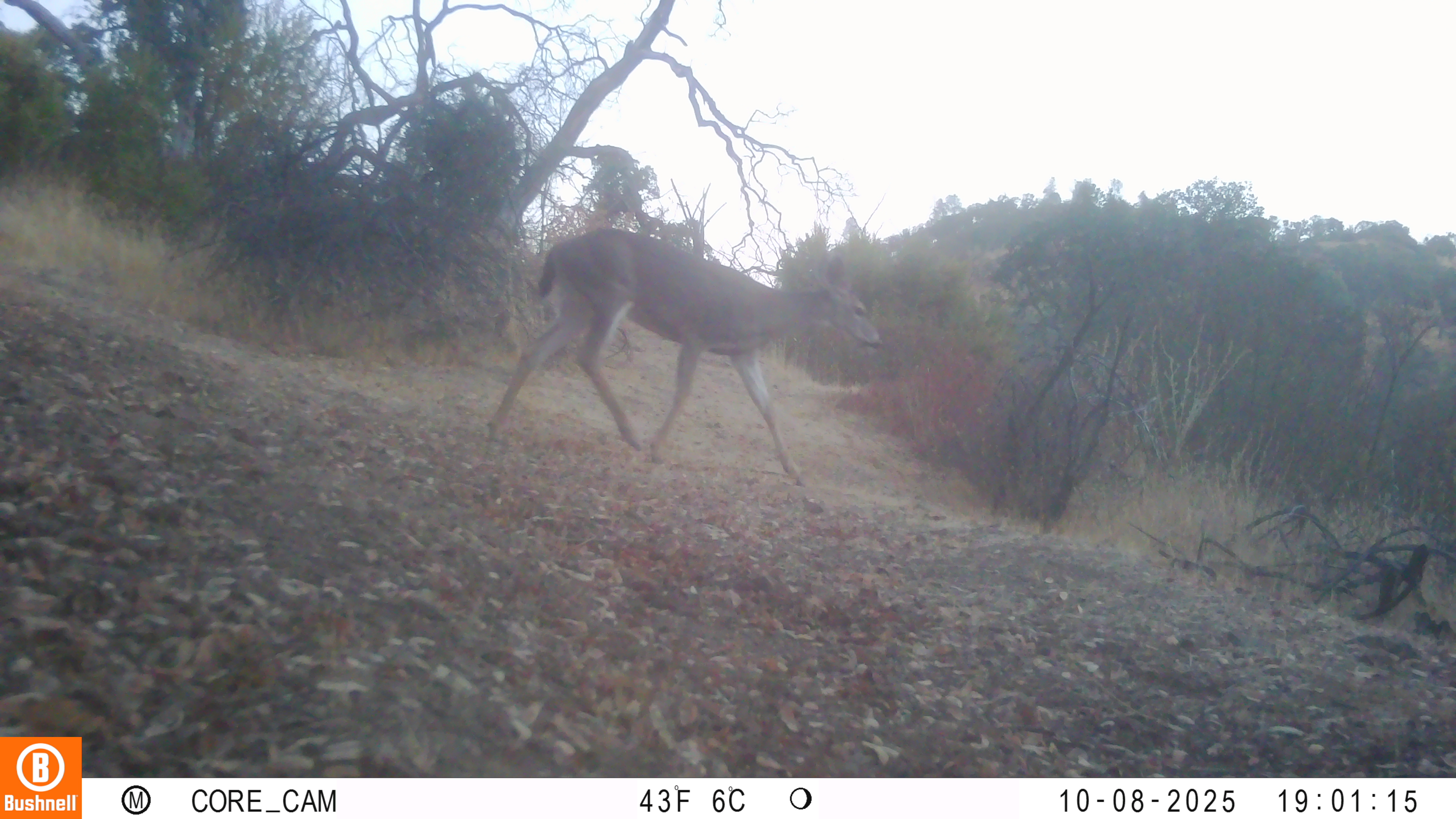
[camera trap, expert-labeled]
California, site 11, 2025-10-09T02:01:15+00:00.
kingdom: Animalia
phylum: Chordata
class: Mammalia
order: Artiodactyla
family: Cervidae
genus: Odocoileus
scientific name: Odocoileus hemionus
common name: mule deer